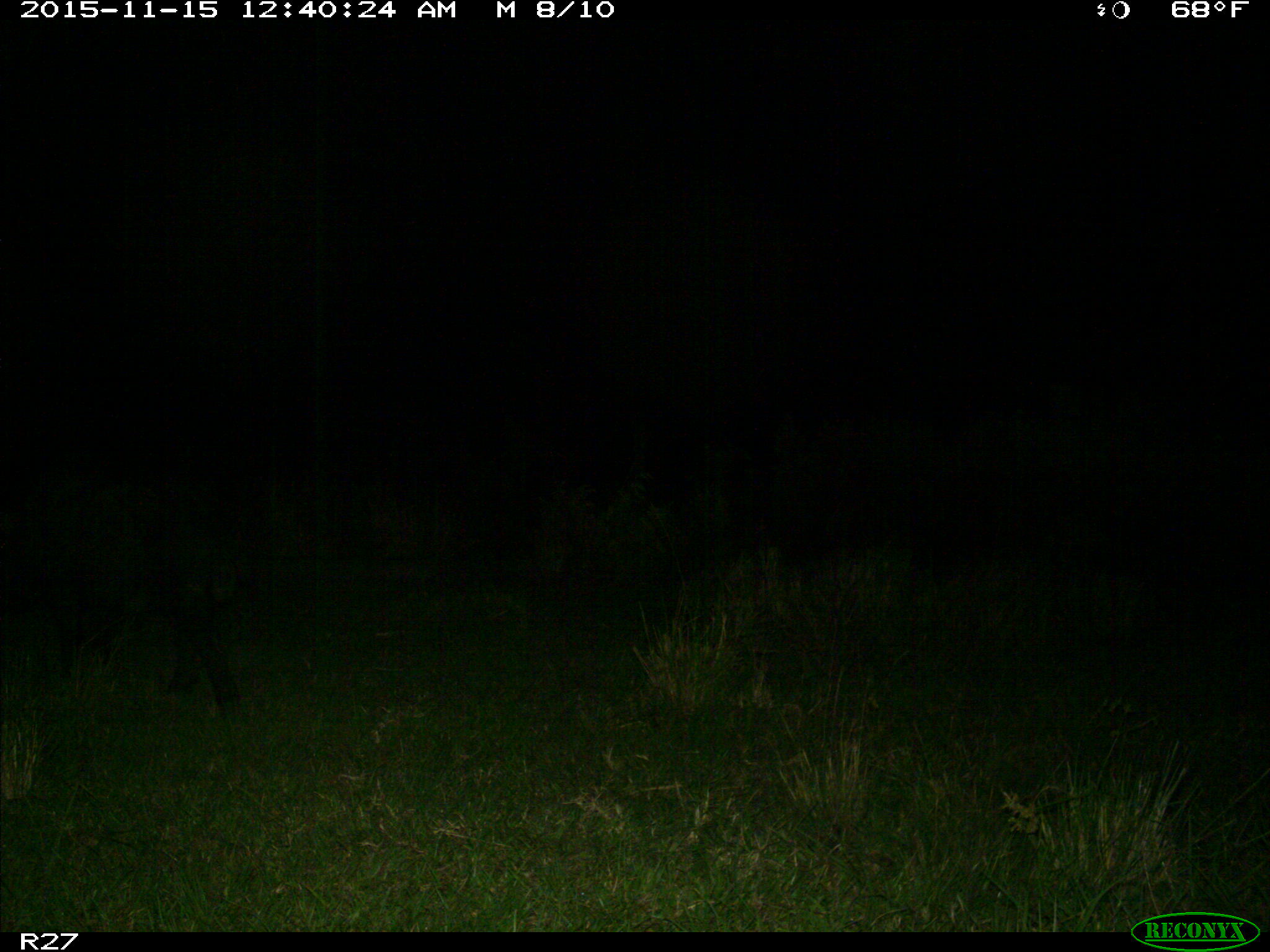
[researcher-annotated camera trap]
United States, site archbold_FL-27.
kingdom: Animalia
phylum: Chordata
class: Mammalia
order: Artiodactyla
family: Suidae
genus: Sus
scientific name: Sus scrofa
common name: wild boar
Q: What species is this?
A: Sus scrofa (wild boar).